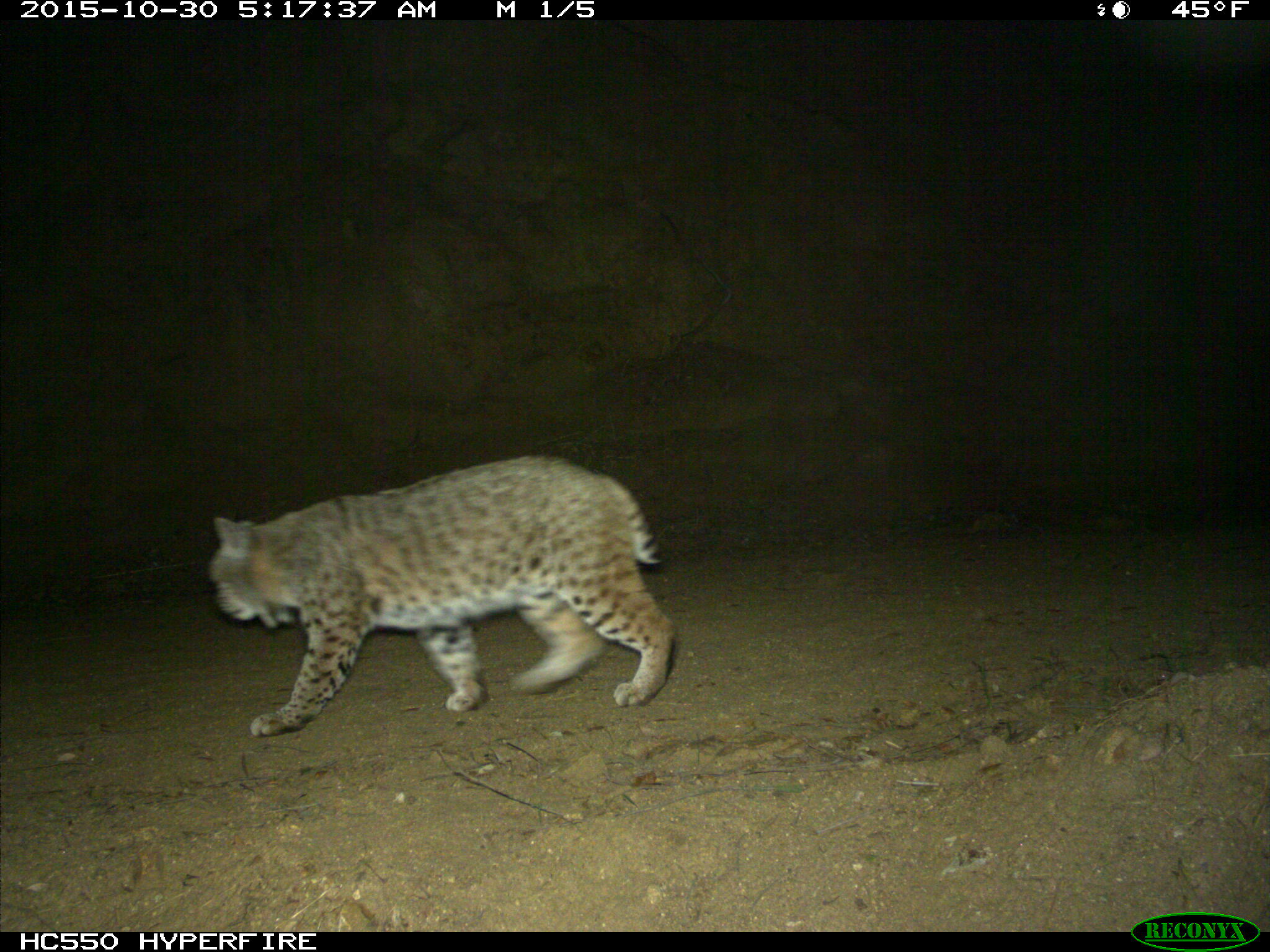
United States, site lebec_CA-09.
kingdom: Animalia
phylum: Chordata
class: Mammalia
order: Carnivora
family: Felidae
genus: Lynx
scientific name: Lynx rufus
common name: bobcat